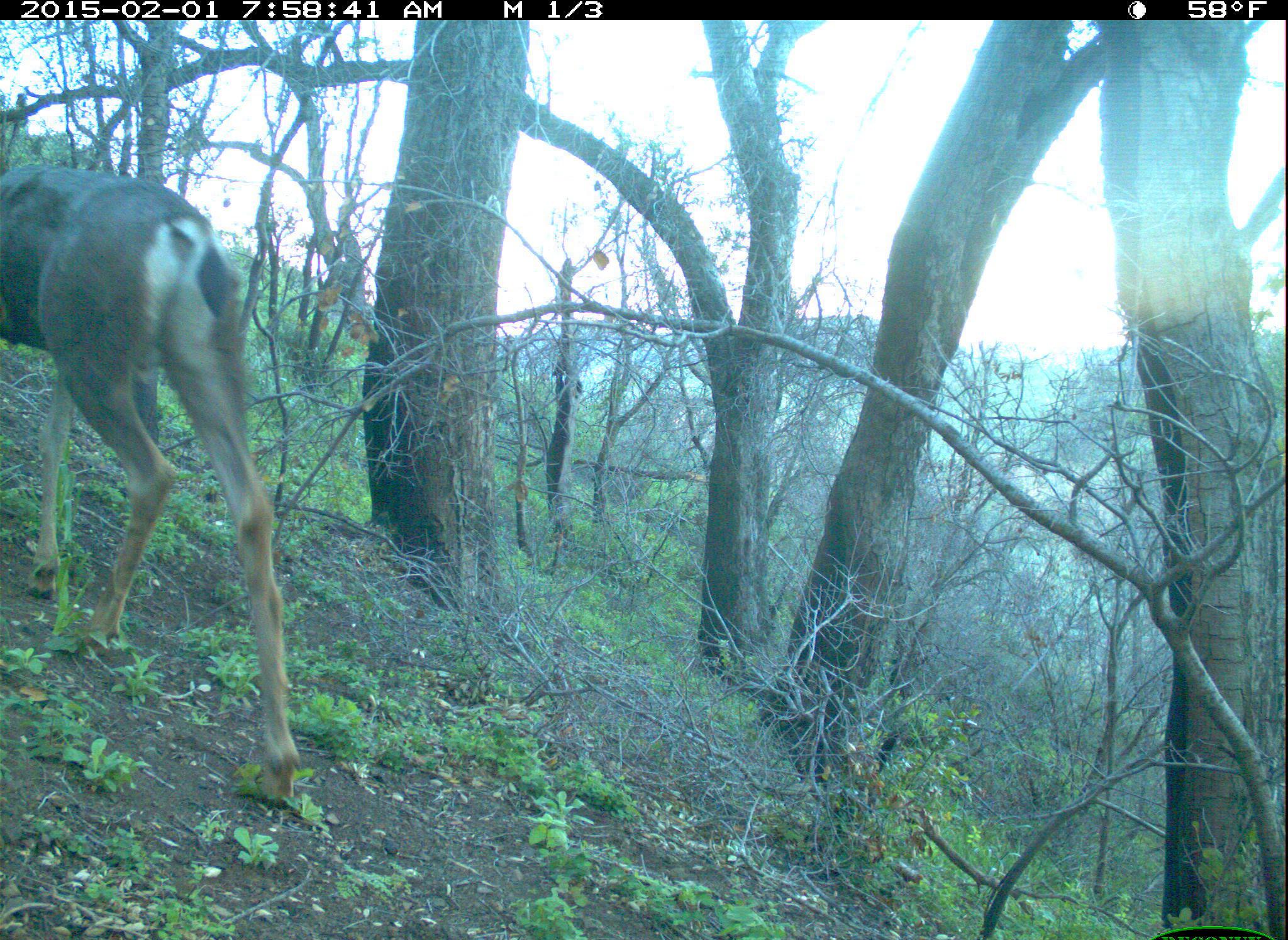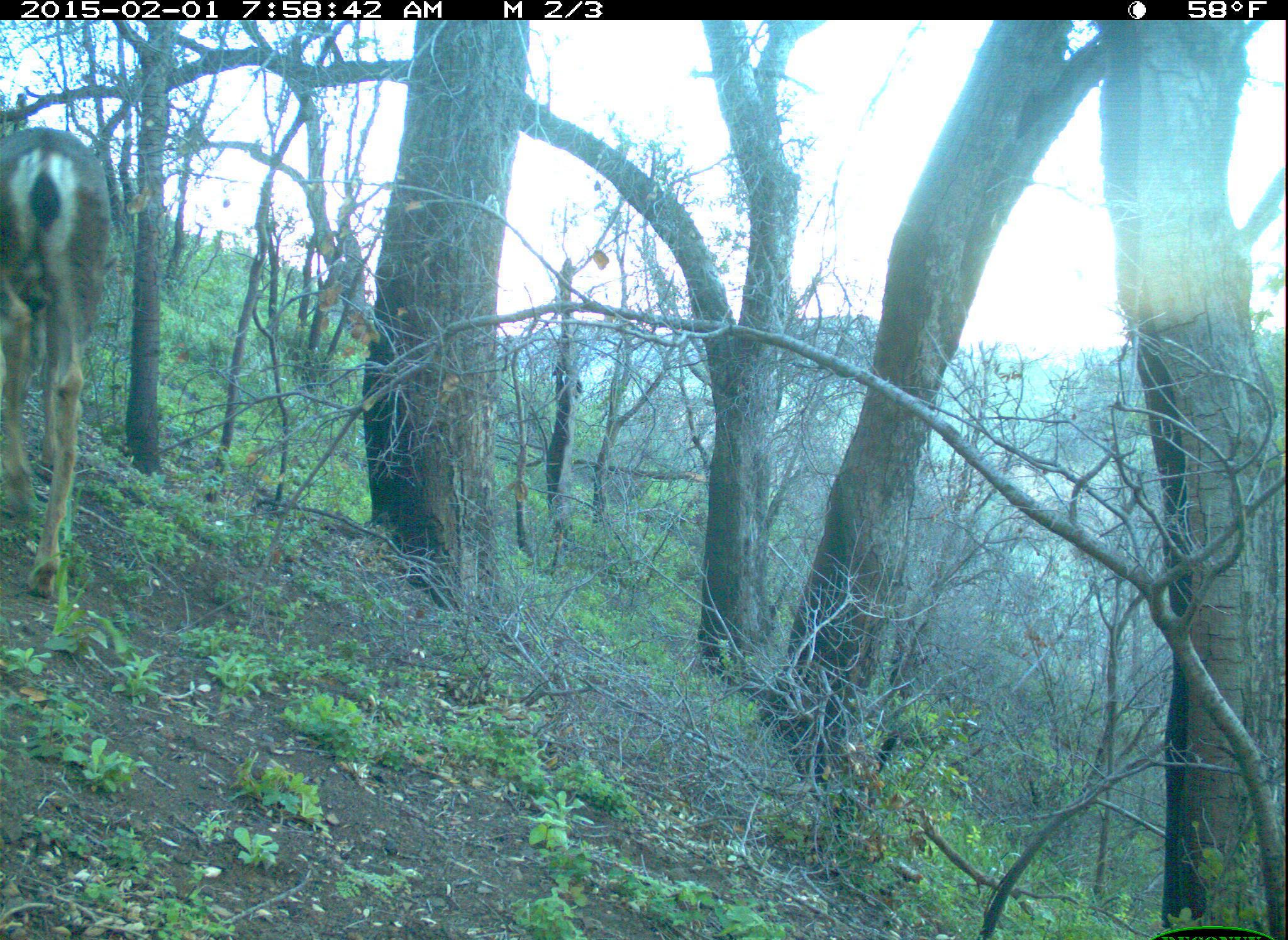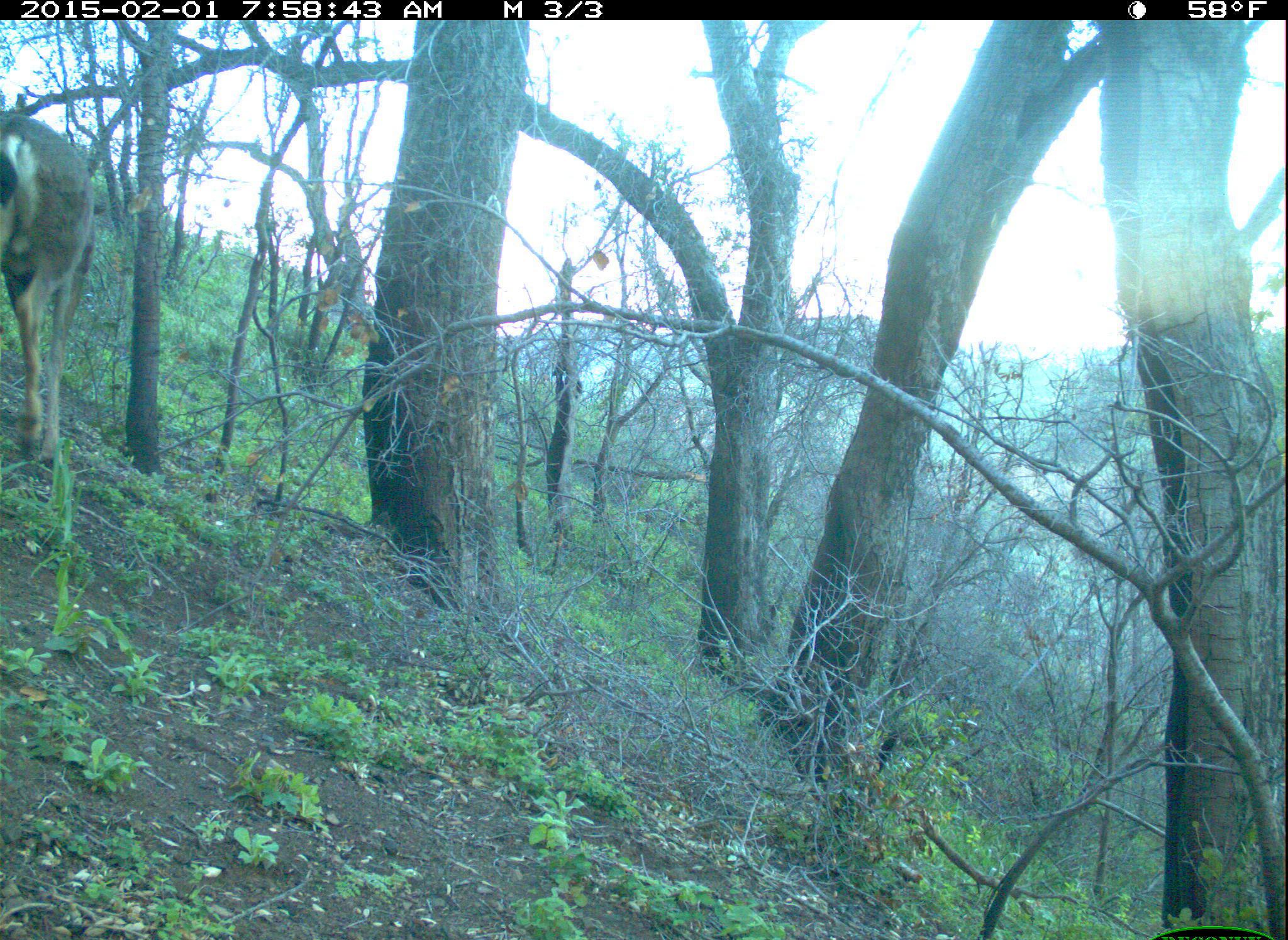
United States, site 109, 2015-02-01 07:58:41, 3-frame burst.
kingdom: Animalia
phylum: Chordata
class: Mammalia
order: Artiodactyla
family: Cervidae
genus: Odocoileus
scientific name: Odocoileus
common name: deer